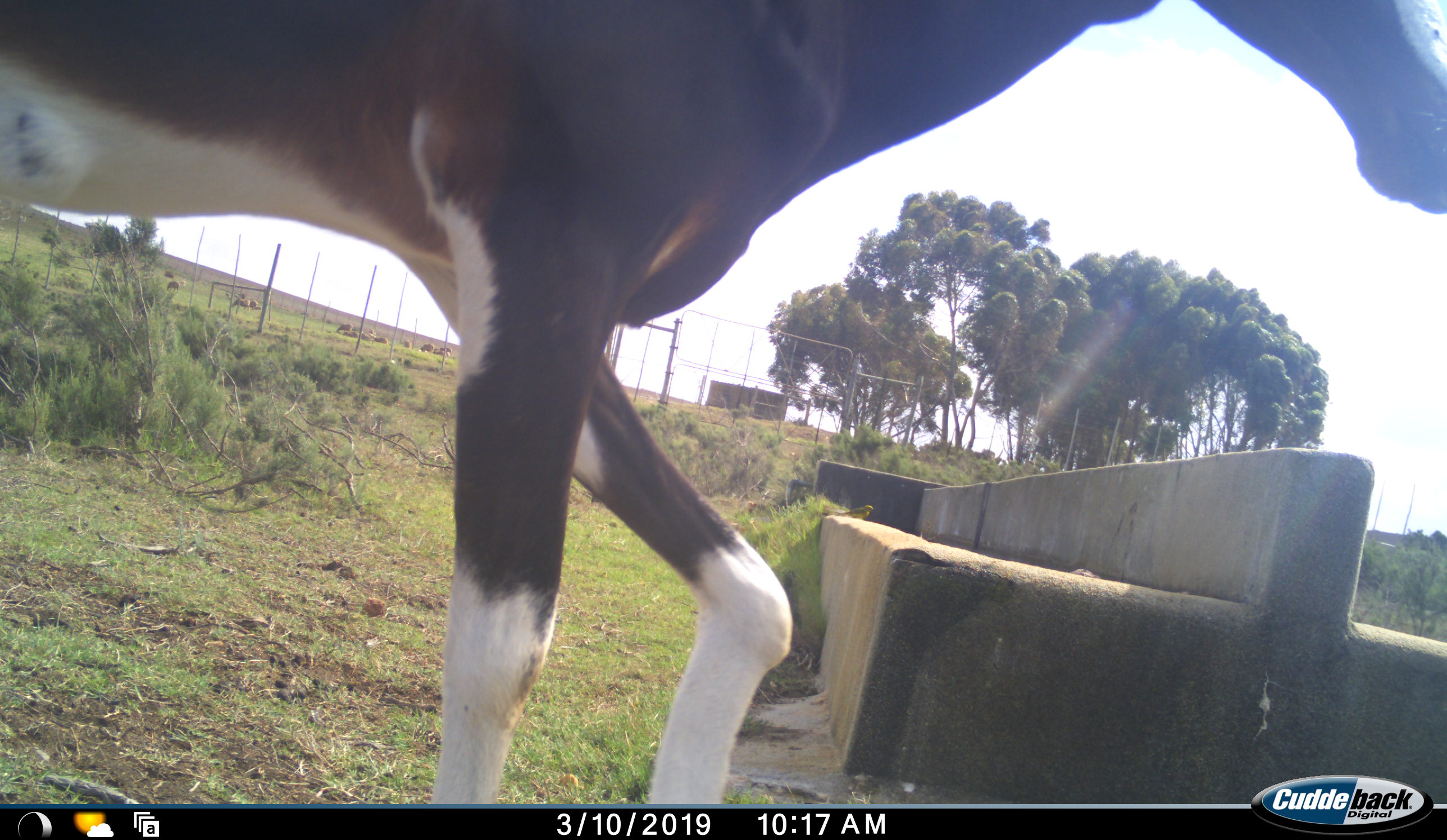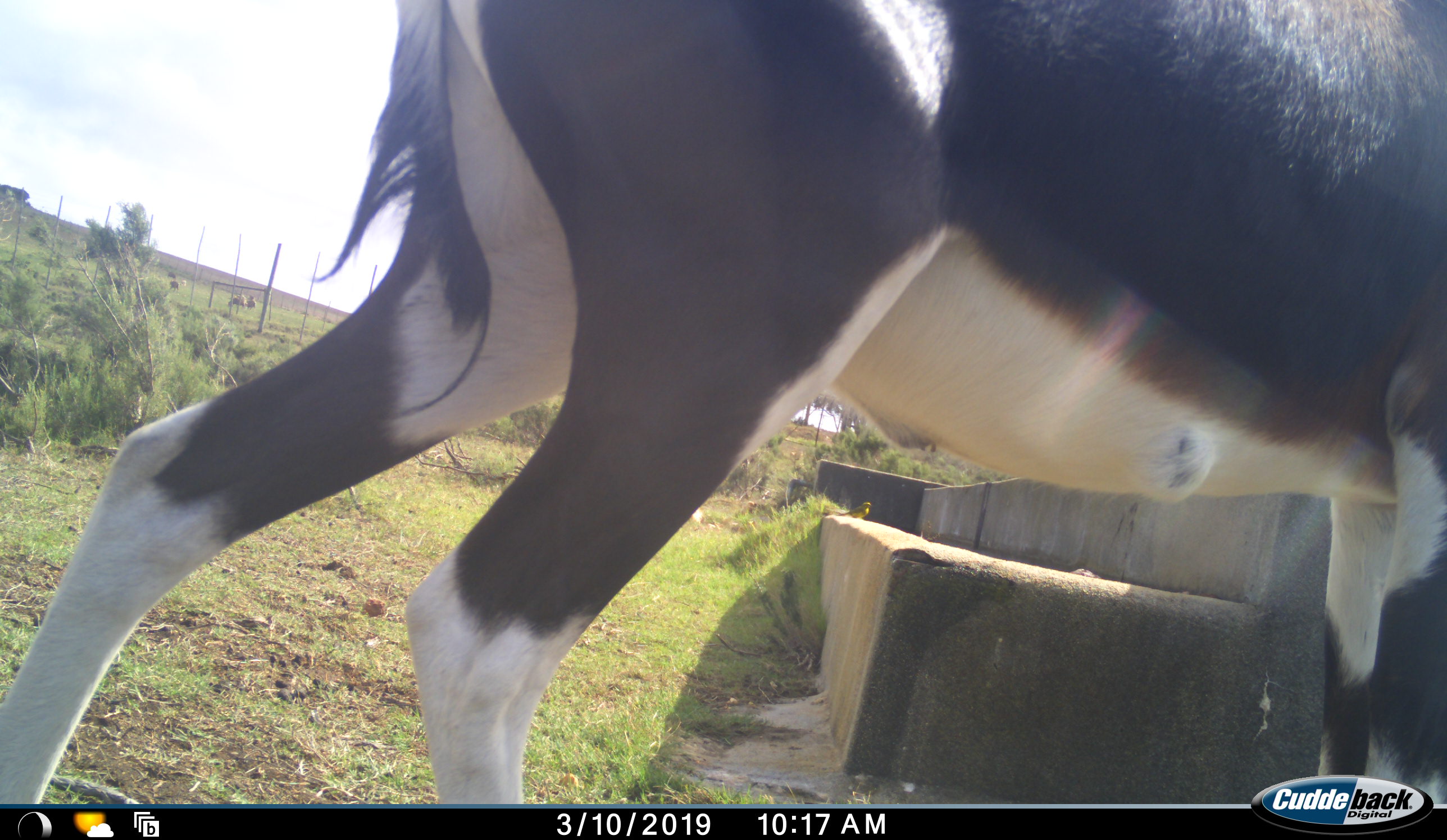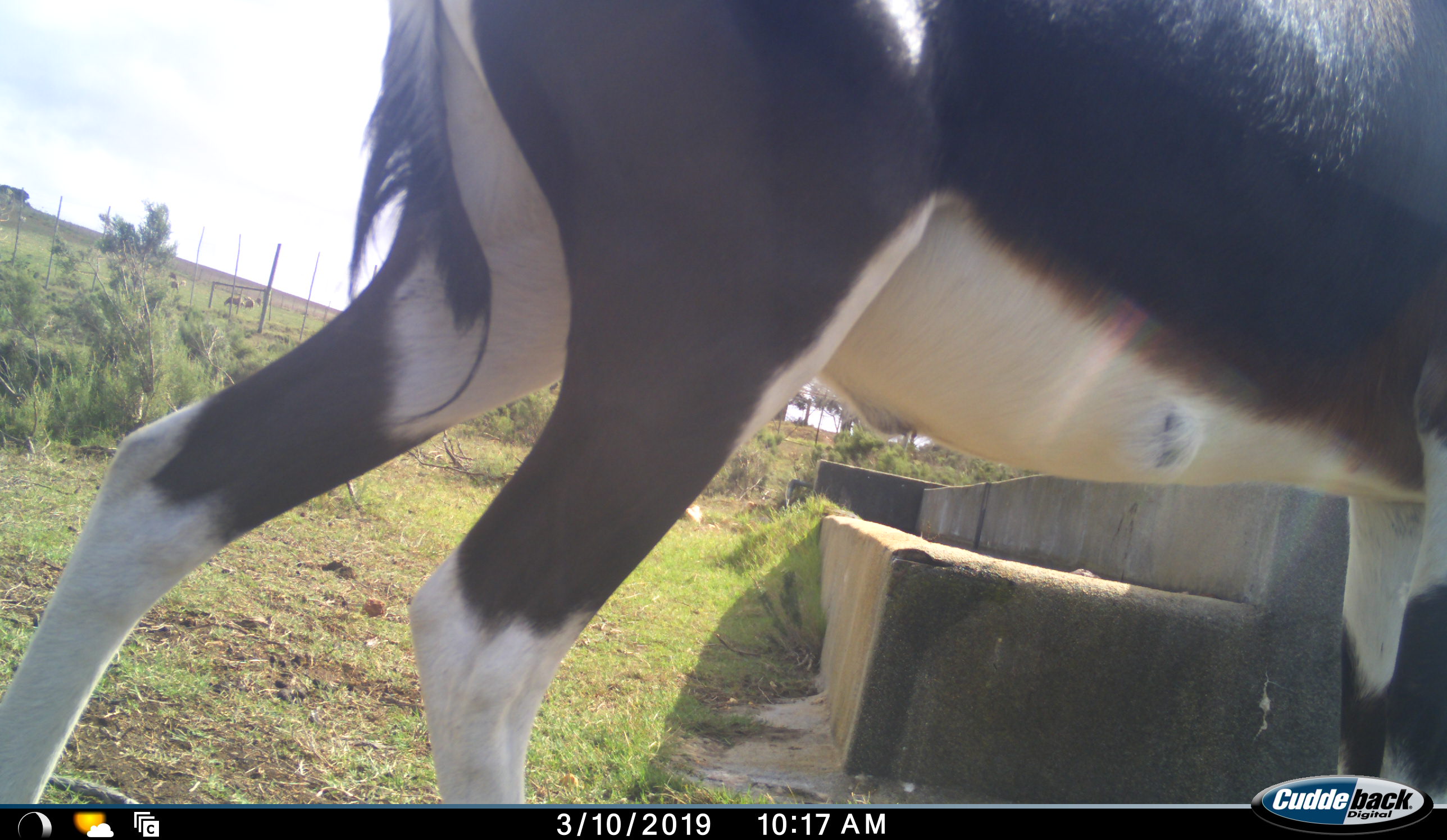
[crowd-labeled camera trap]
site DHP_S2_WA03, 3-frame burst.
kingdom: Animalia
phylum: Chordata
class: Mammalia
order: Artiodactyla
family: Bovidae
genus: Damaliscus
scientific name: Damaliscus pygargus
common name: bontebok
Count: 1.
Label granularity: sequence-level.